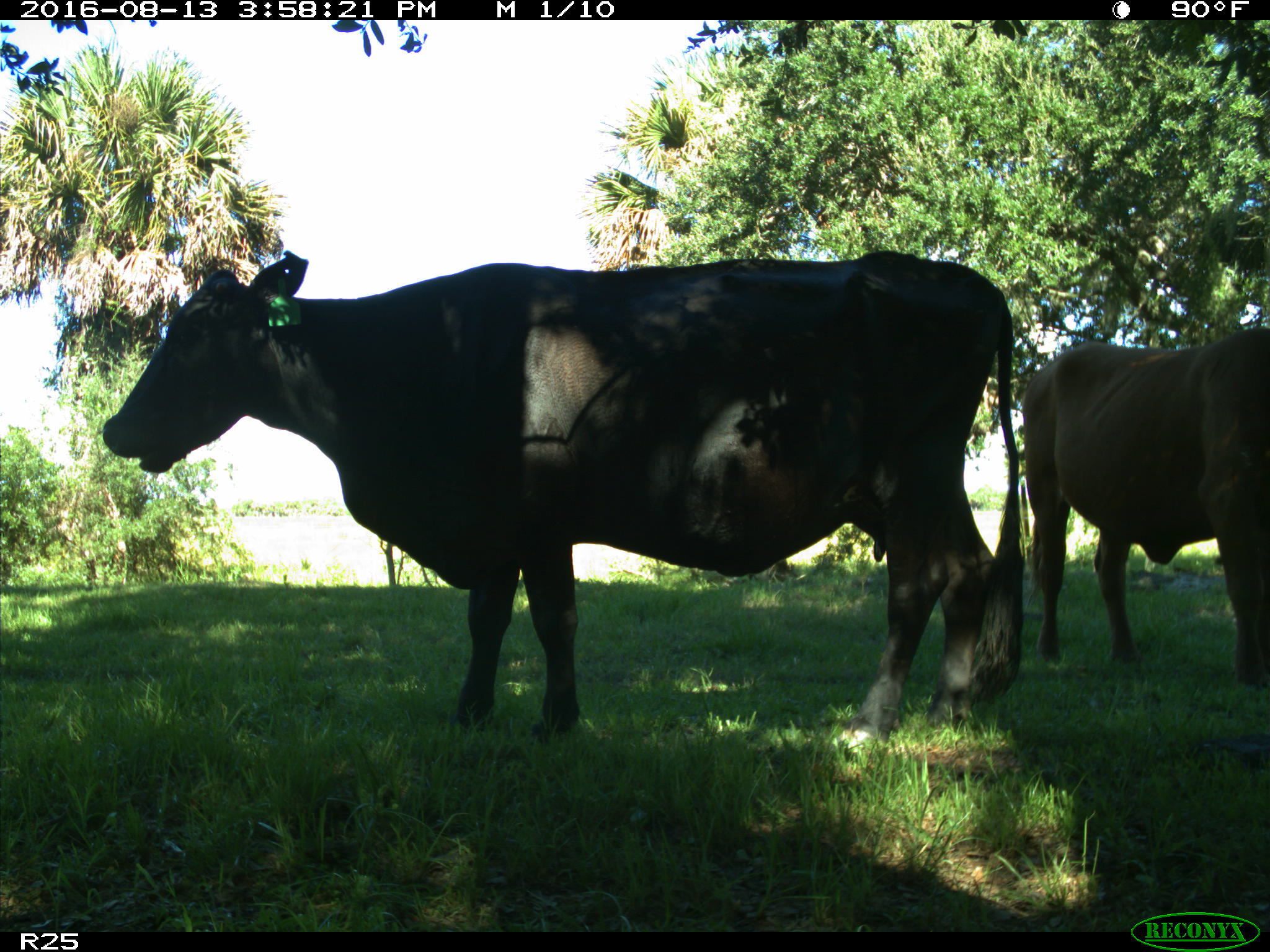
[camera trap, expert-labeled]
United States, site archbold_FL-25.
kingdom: Animalia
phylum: Chordata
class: Mammalia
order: Artiodactyla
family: Bovidae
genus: Bos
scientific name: Bos taurus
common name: domestic cow